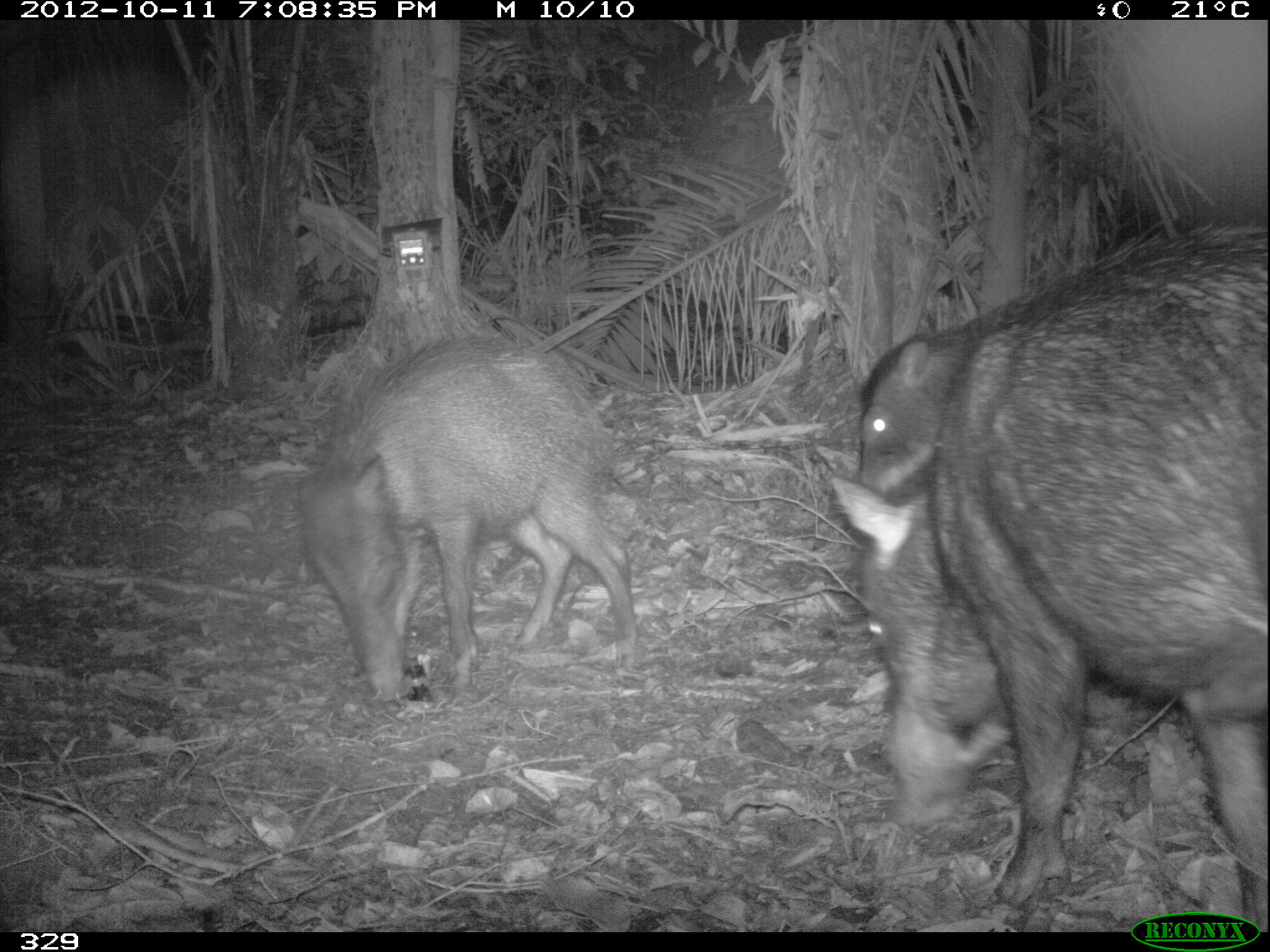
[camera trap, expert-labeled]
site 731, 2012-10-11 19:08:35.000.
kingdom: Animalia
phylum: Chordata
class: Mammalia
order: Artiodactyla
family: Tayassuidae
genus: Tayassu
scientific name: Tayassu pecari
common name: white-lipped peccary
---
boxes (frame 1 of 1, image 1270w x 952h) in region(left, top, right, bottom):
tayassu pecari: region(839, 258, 1269, 932); region(294, 328, 636, 701); region(856, 293, 1051, 497)